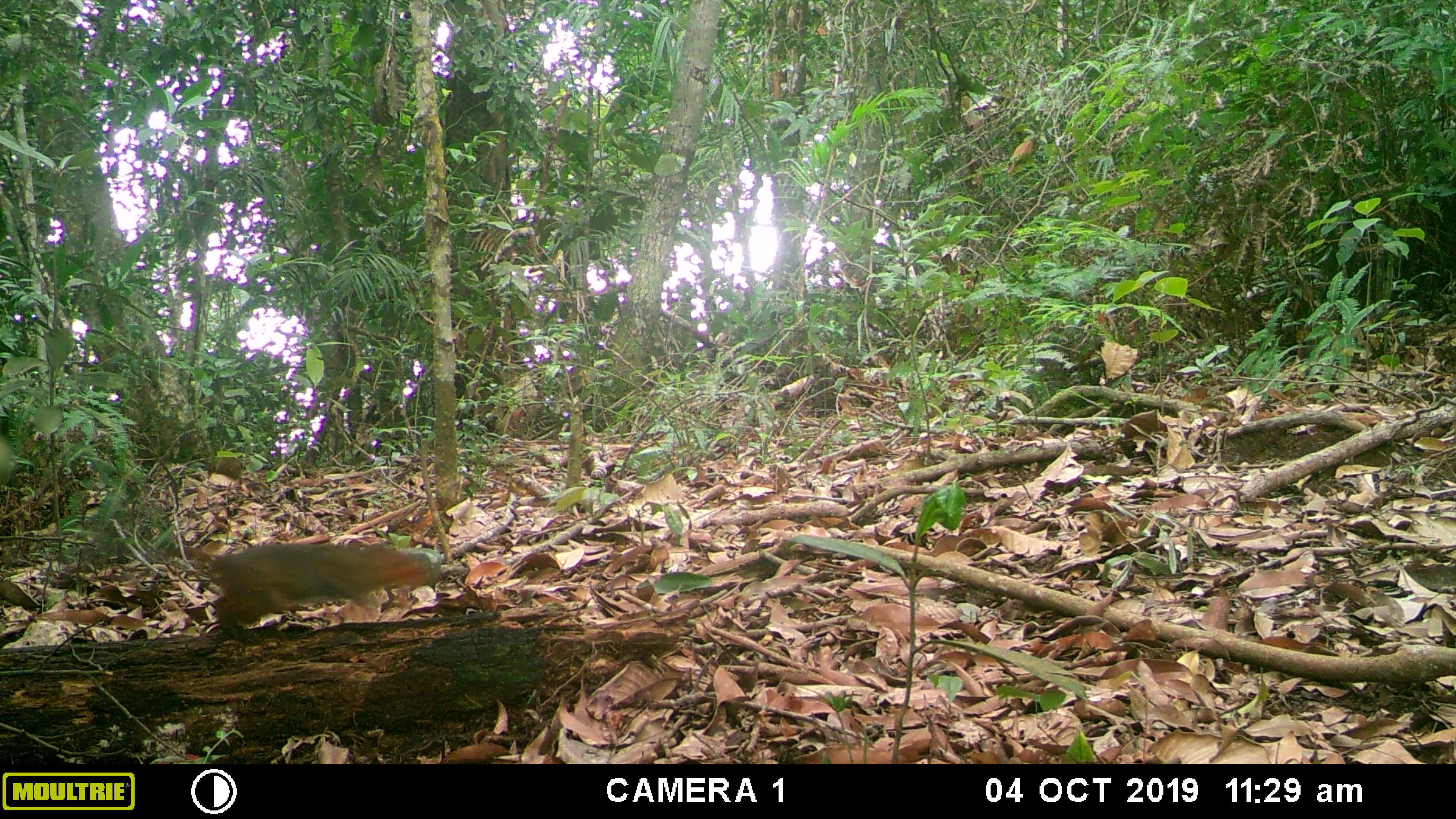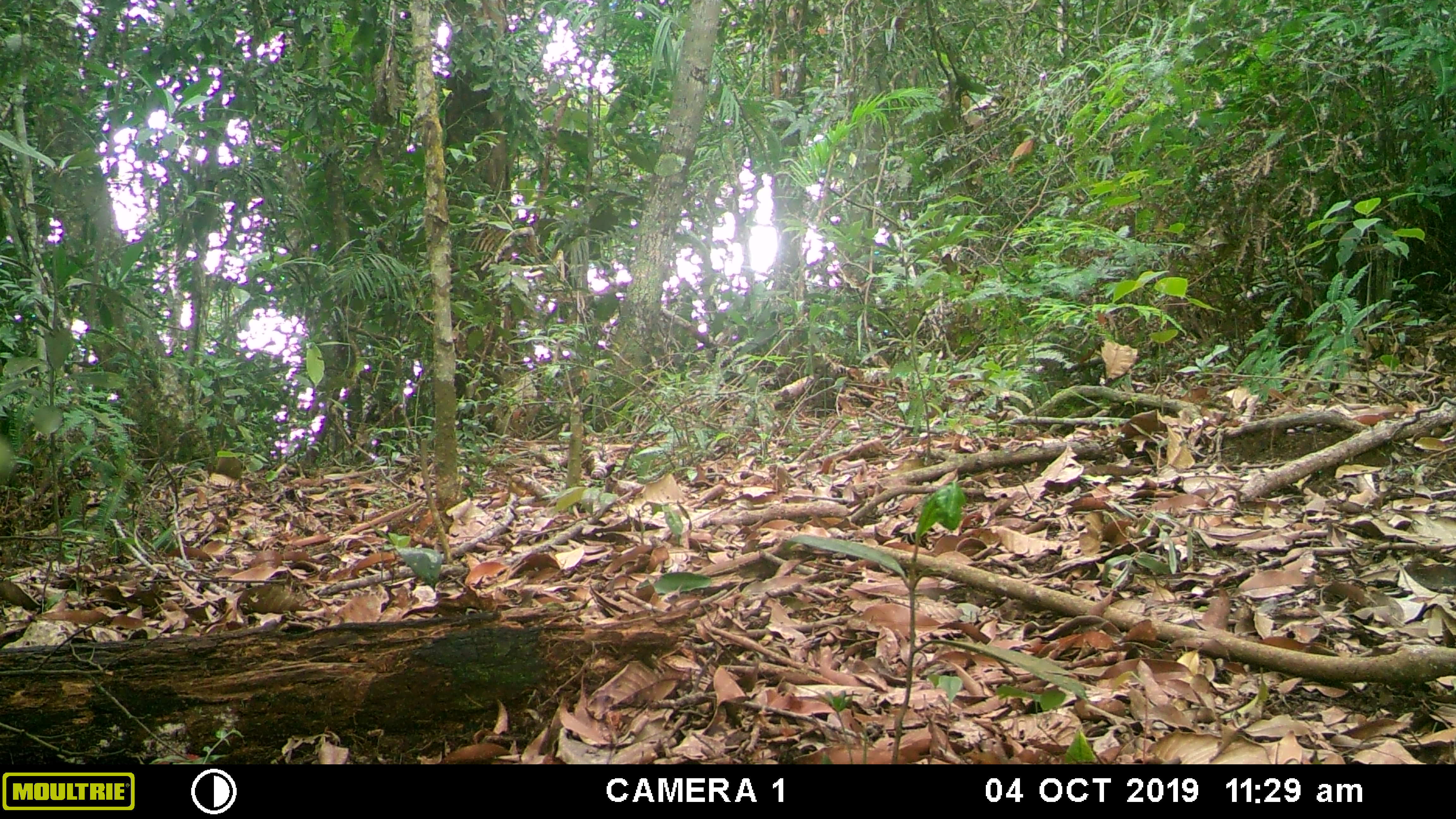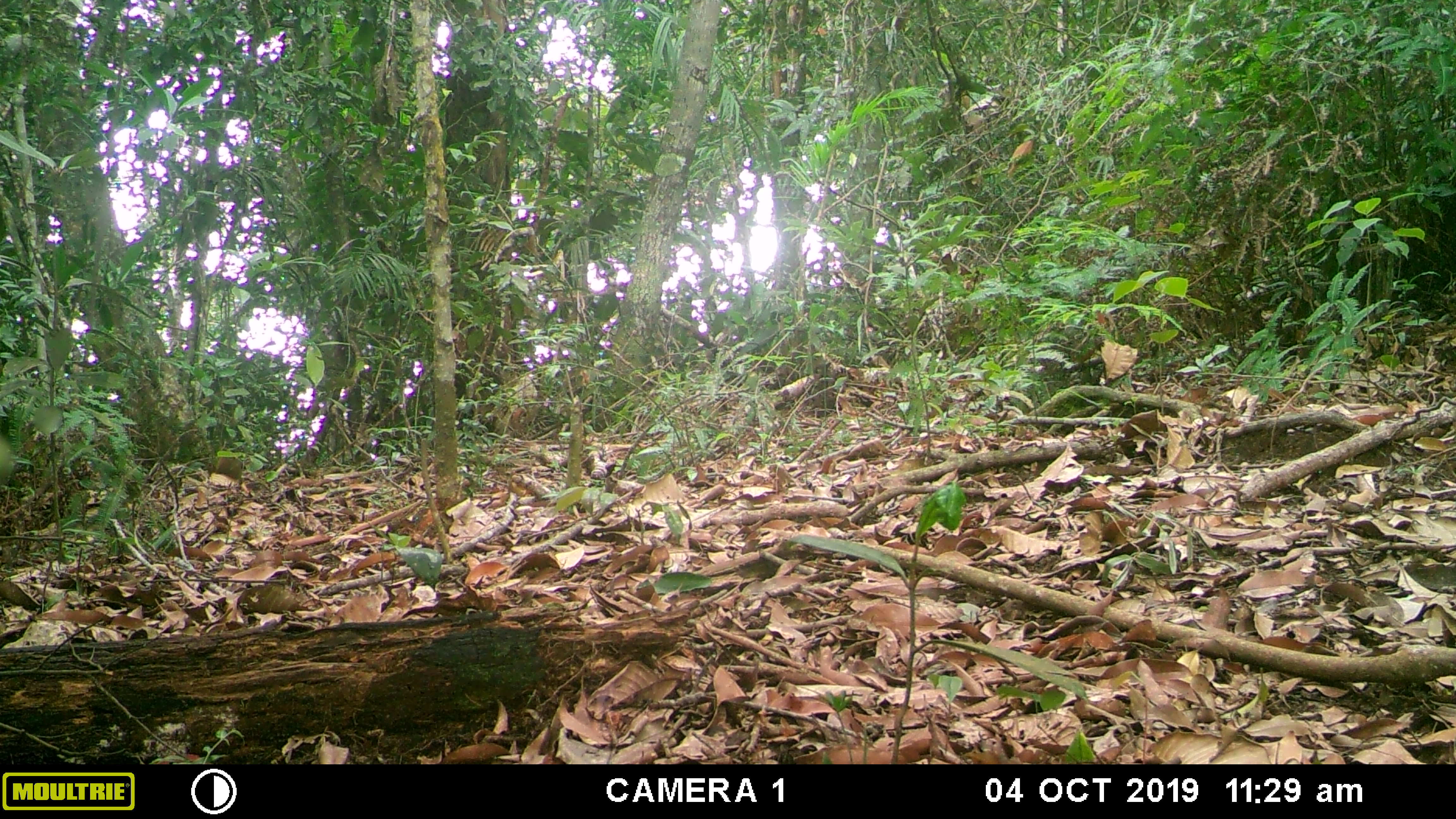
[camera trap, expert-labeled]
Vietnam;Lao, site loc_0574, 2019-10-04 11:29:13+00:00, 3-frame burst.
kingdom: Animalia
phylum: Chordata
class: Mammalia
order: Rodentia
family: Sciuridae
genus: Dremomys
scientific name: Dremomys rufigenis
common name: red-cheeked squirrel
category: red cheeked squirrel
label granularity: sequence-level